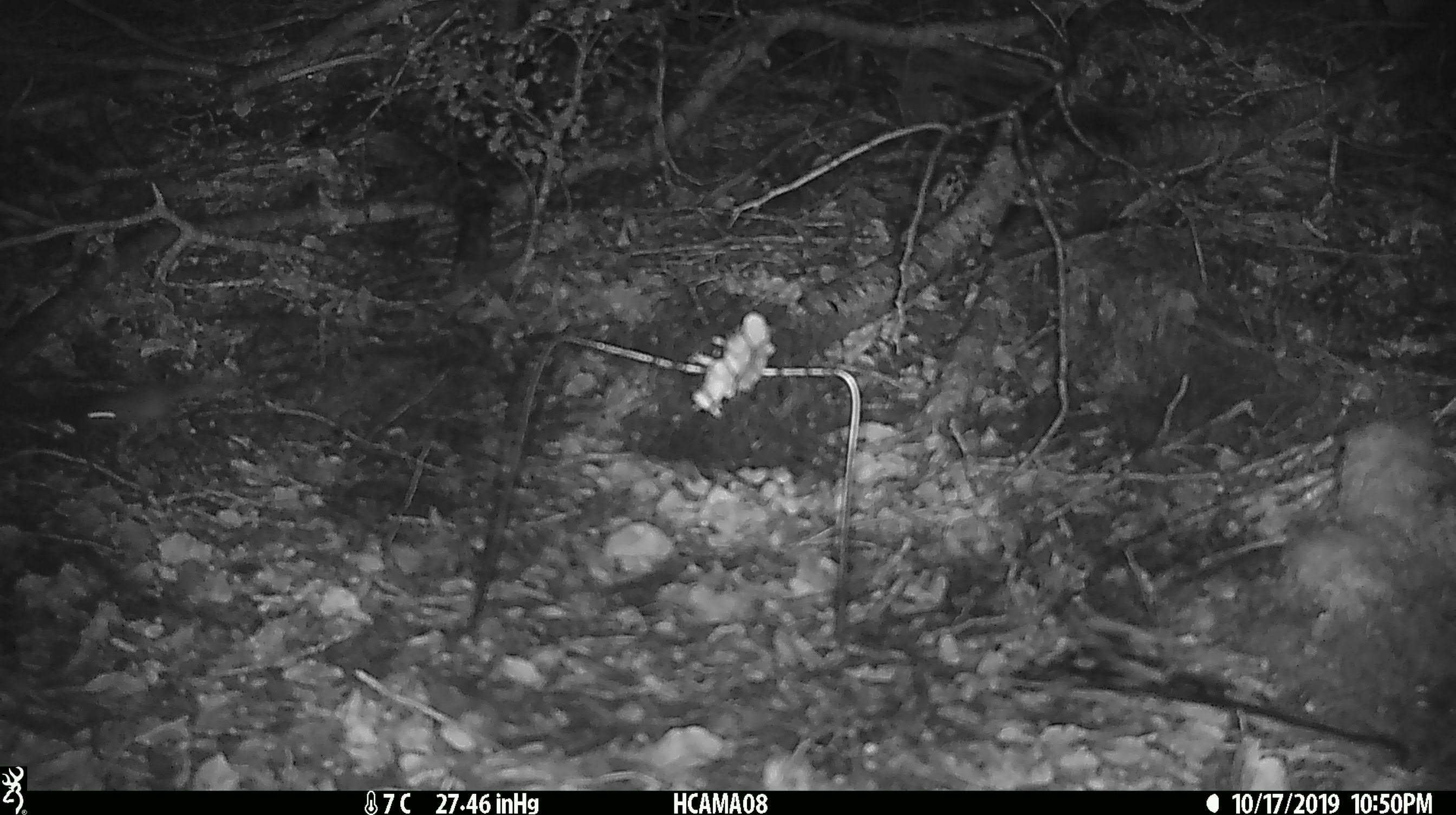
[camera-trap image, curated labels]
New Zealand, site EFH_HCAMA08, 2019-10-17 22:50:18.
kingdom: Animalia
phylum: Chordata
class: Mammalia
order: Rodentia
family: Muridae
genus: Mus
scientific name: Mus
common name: mouse